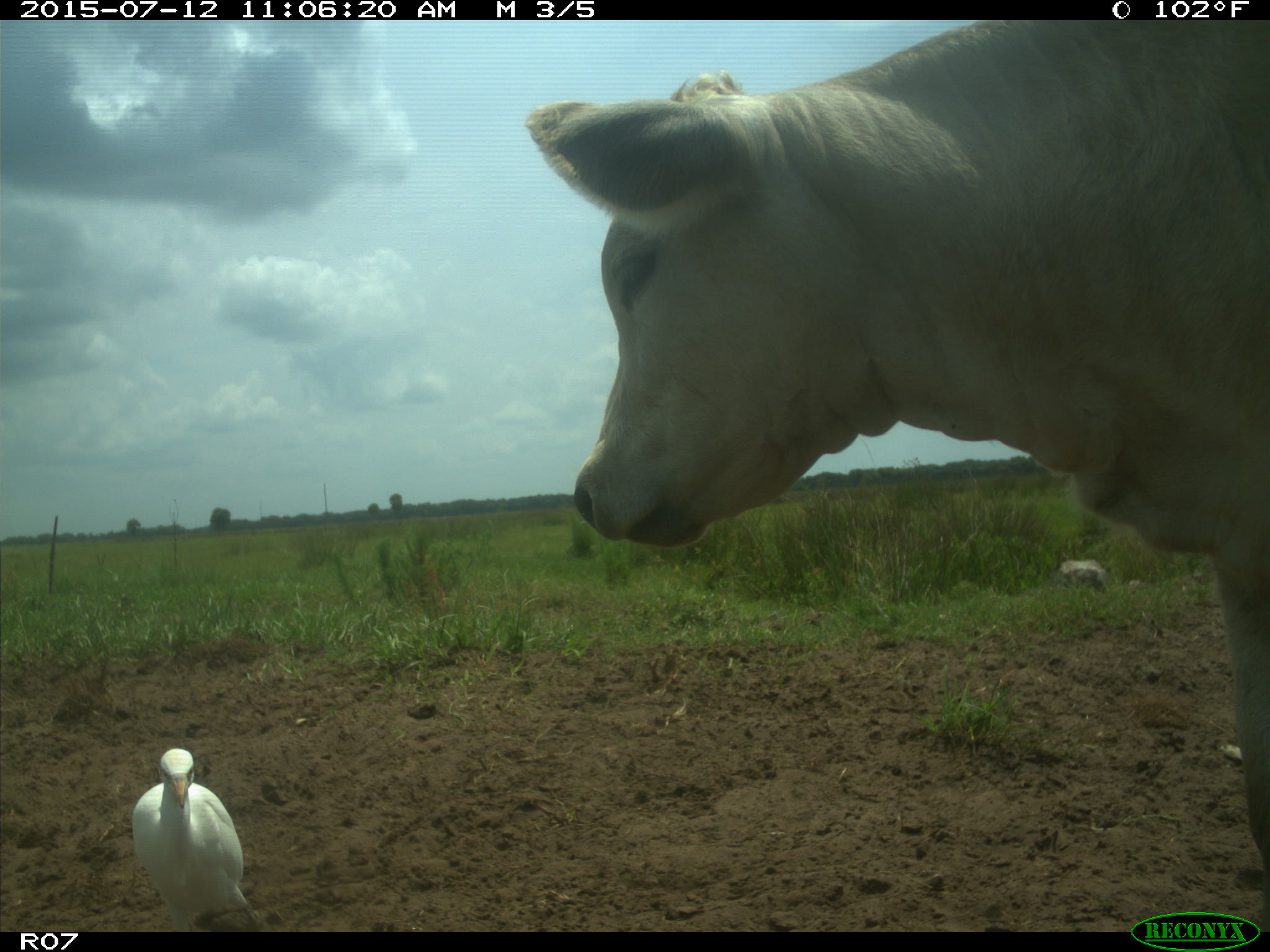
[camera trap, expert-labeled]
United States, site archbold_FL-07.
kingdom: Animalia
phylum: Chordata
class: Mammalia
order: Artiodactyla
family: Bovidae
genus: Bos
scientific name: Bos taurus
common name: domestic cow